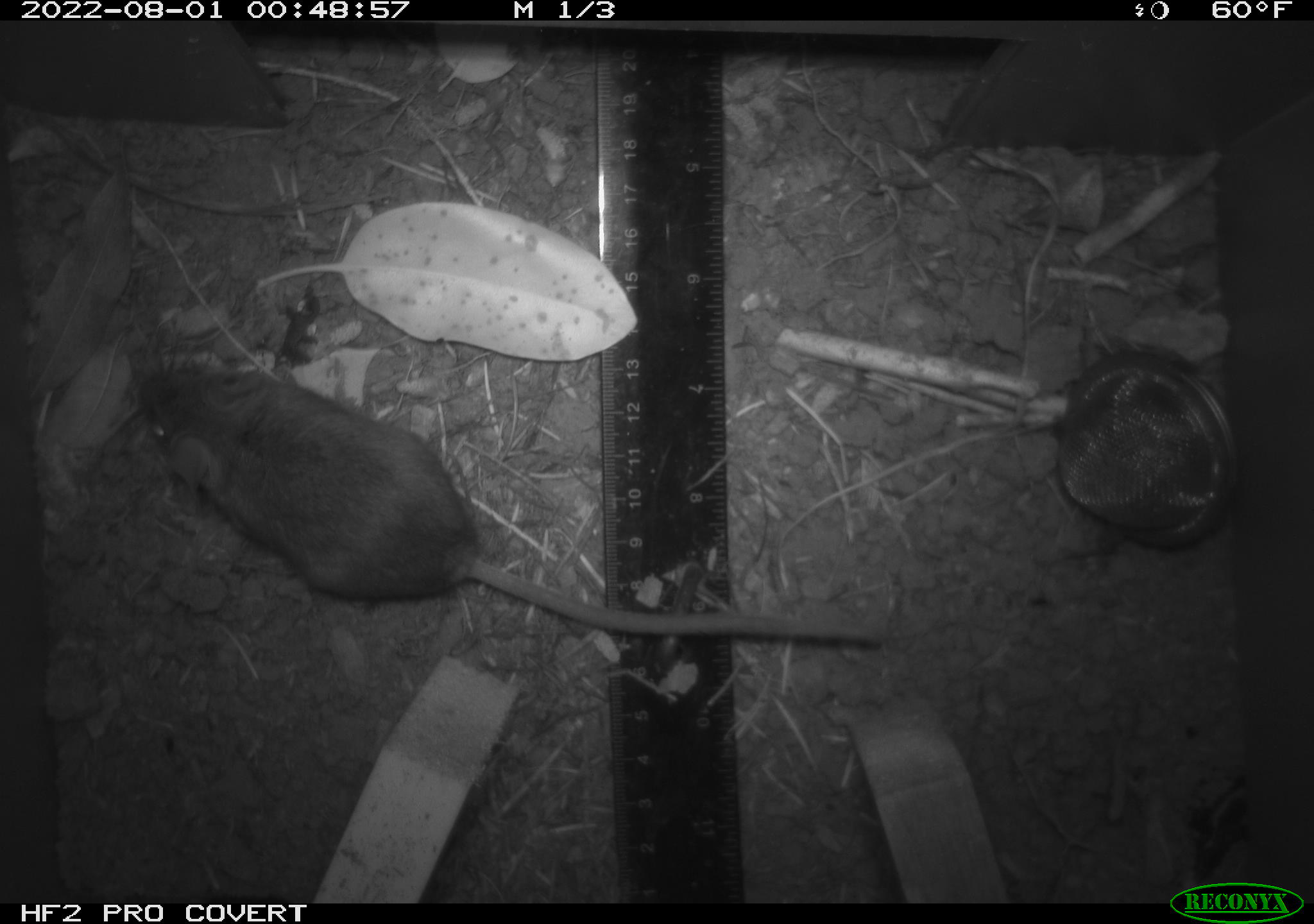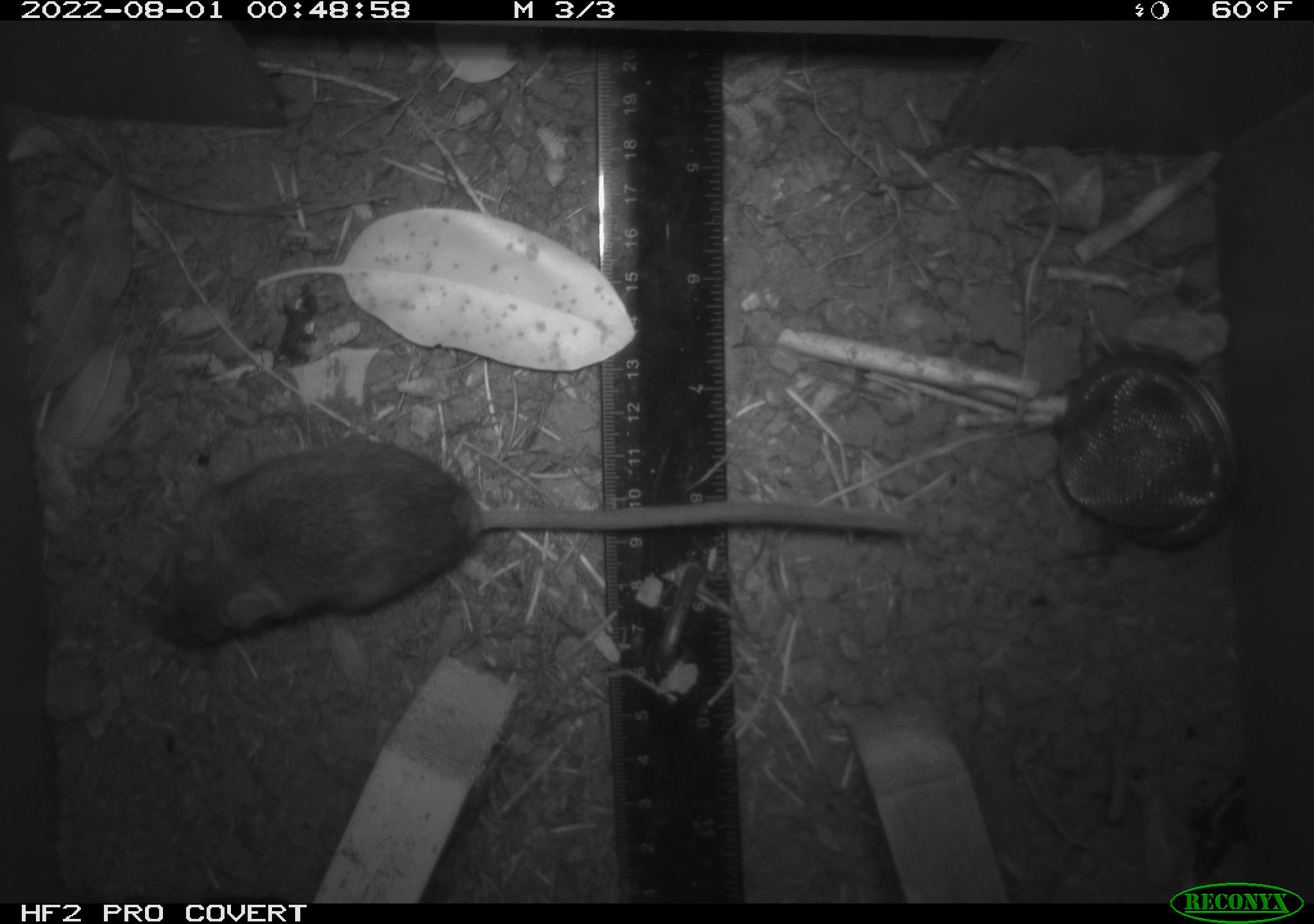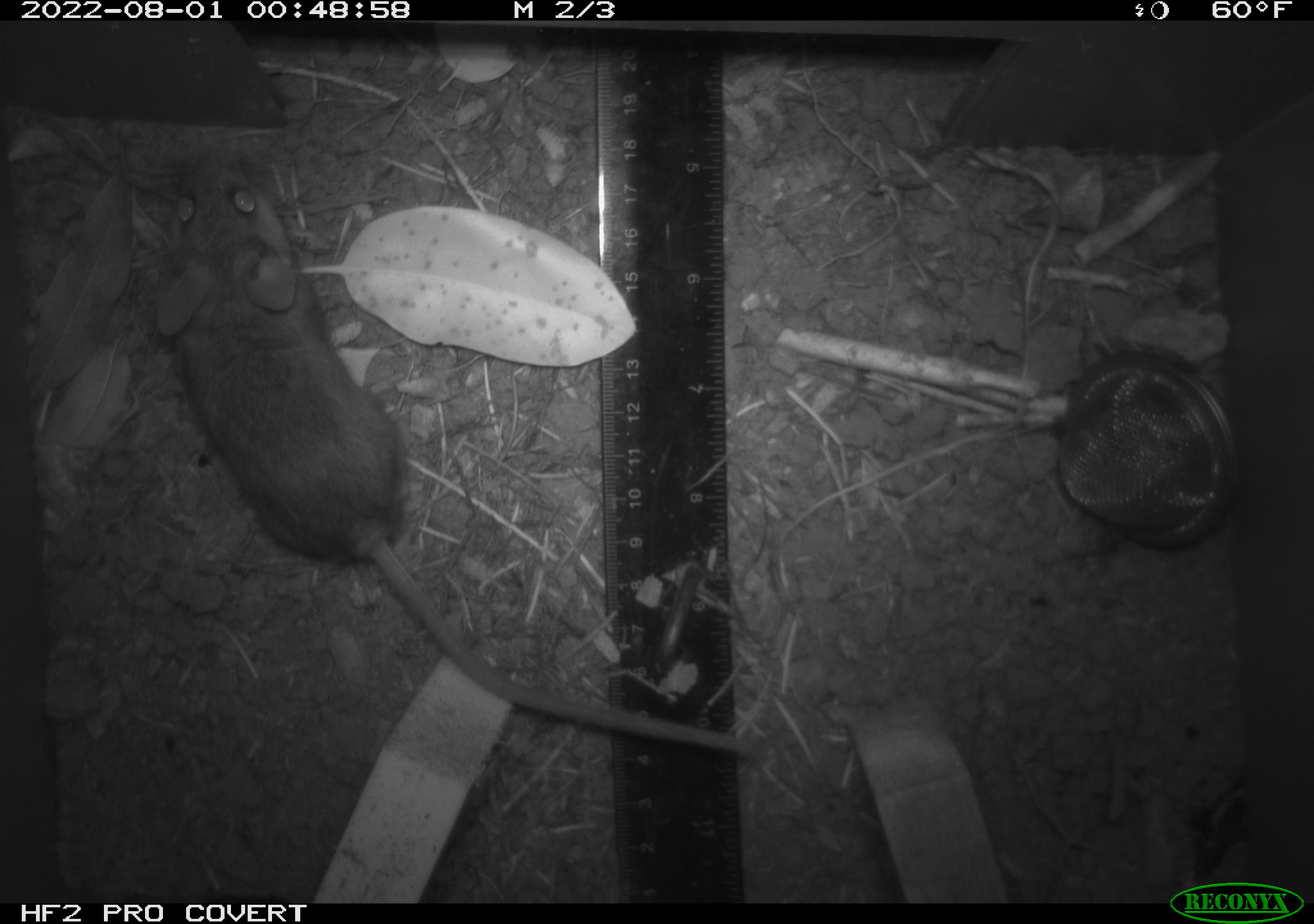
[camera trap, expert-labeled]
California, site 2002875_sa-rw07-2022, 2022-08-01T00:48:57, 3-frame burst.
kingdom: Animalia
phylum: Chordata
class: Mammalia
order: Rodentia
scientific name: Rodentia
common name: mouse species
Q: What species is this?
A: Mouse species (Rodentia).